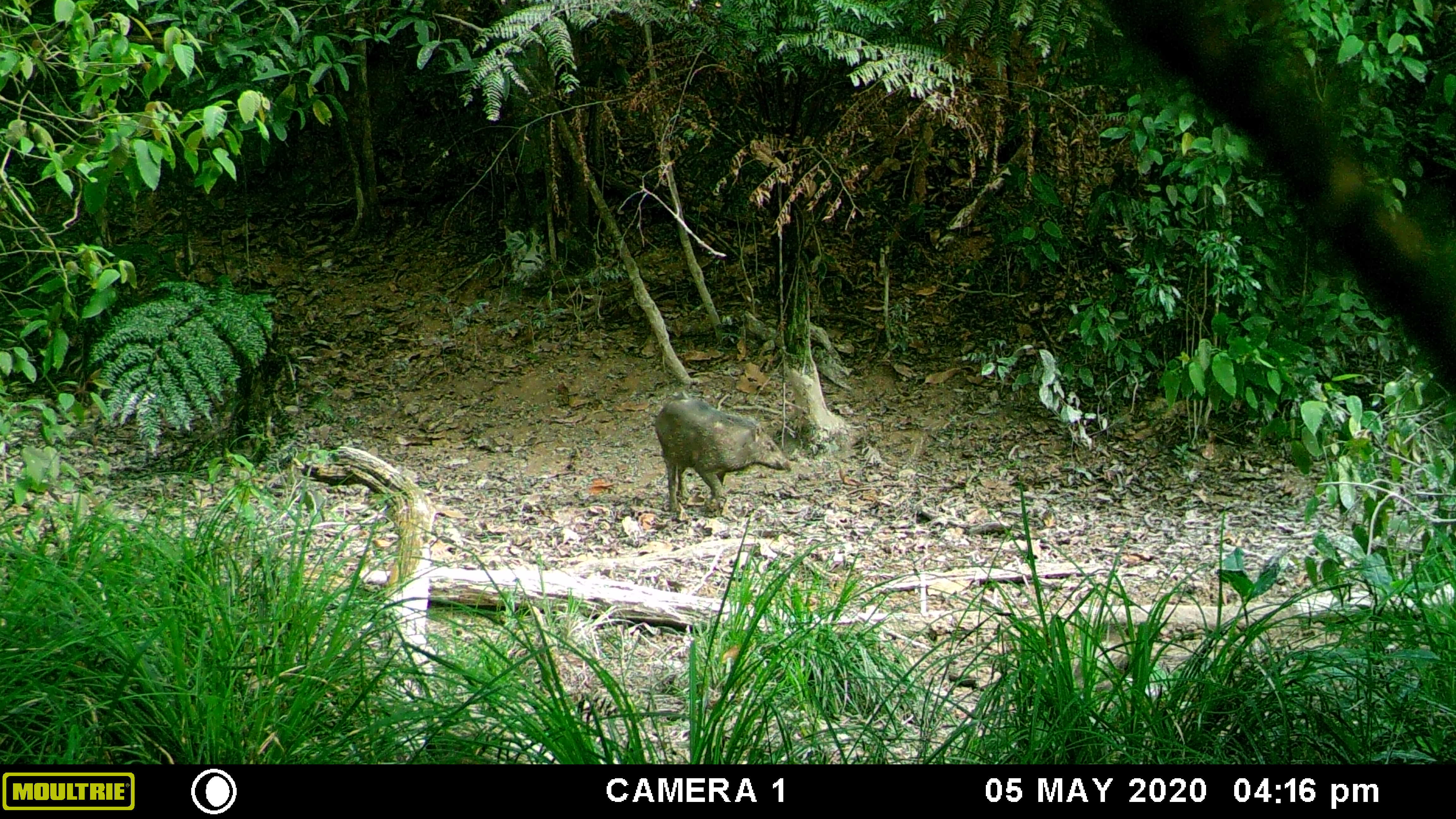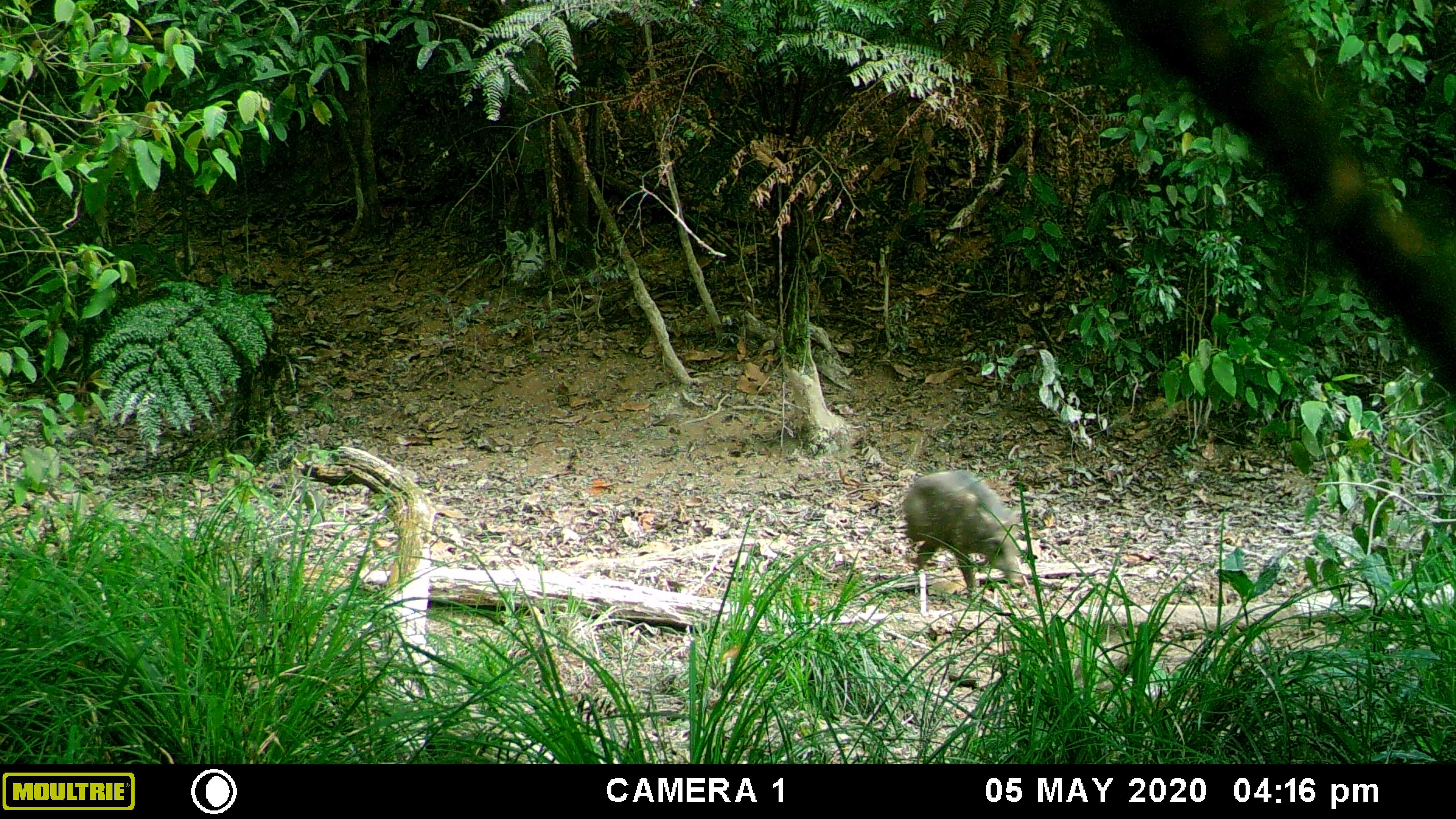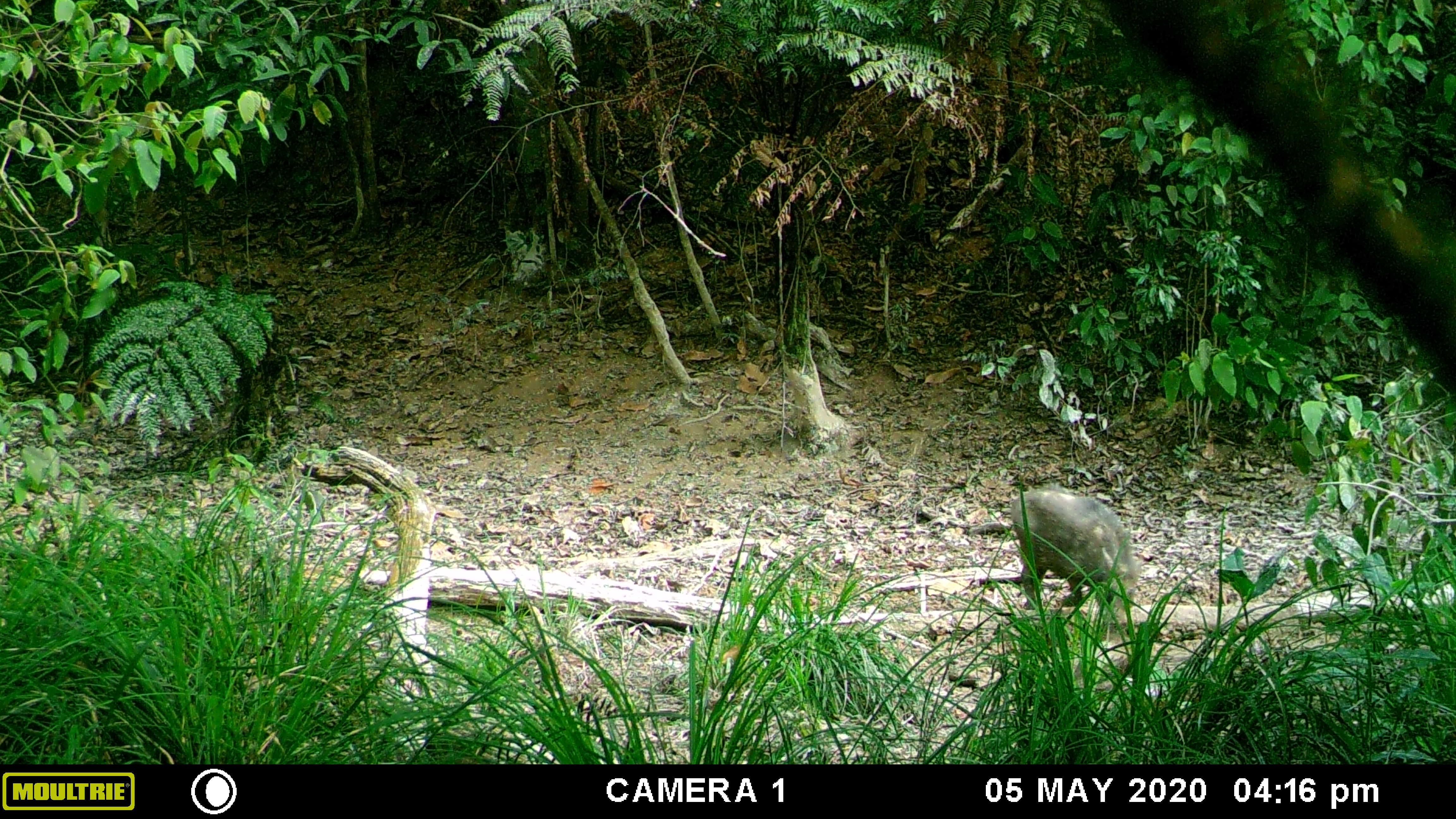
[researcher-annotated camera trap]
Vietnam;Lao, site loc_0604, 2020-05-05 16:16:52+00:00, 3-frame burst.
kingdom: Animalia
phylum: Chordata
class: Mammalia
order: Artiodactyla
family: Suidae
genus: Sus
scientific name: Sus scrofa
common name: eurasian wild pig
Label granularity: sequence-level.